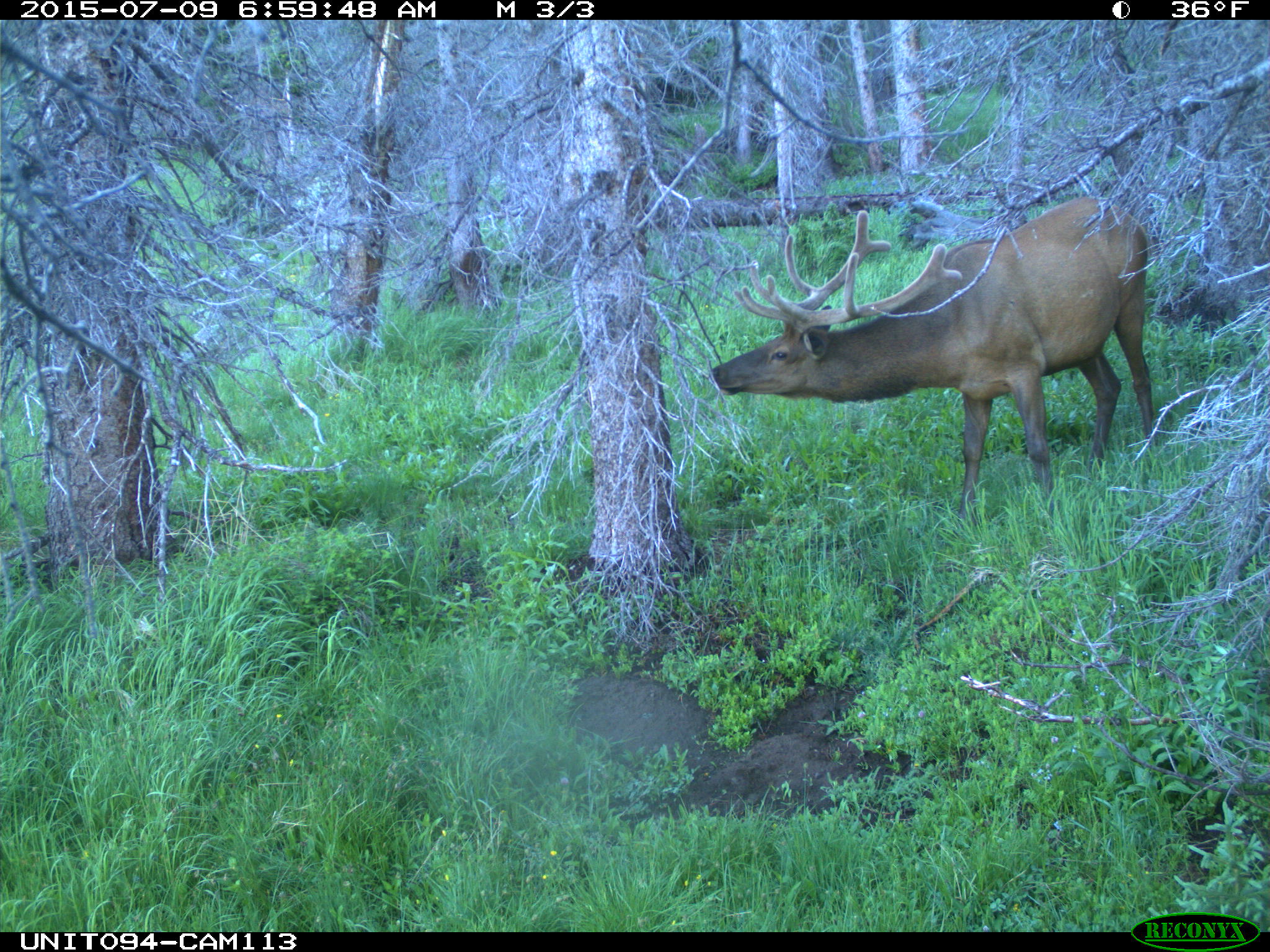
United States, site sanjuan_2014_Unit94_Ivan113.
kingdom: Animalia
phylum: Chordata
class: Mammalia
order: Artiodactyla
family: Cervidae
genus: Cervus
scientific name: Cervus elaphus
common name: red deer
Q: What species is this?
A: Cervus elaphus (red deer).